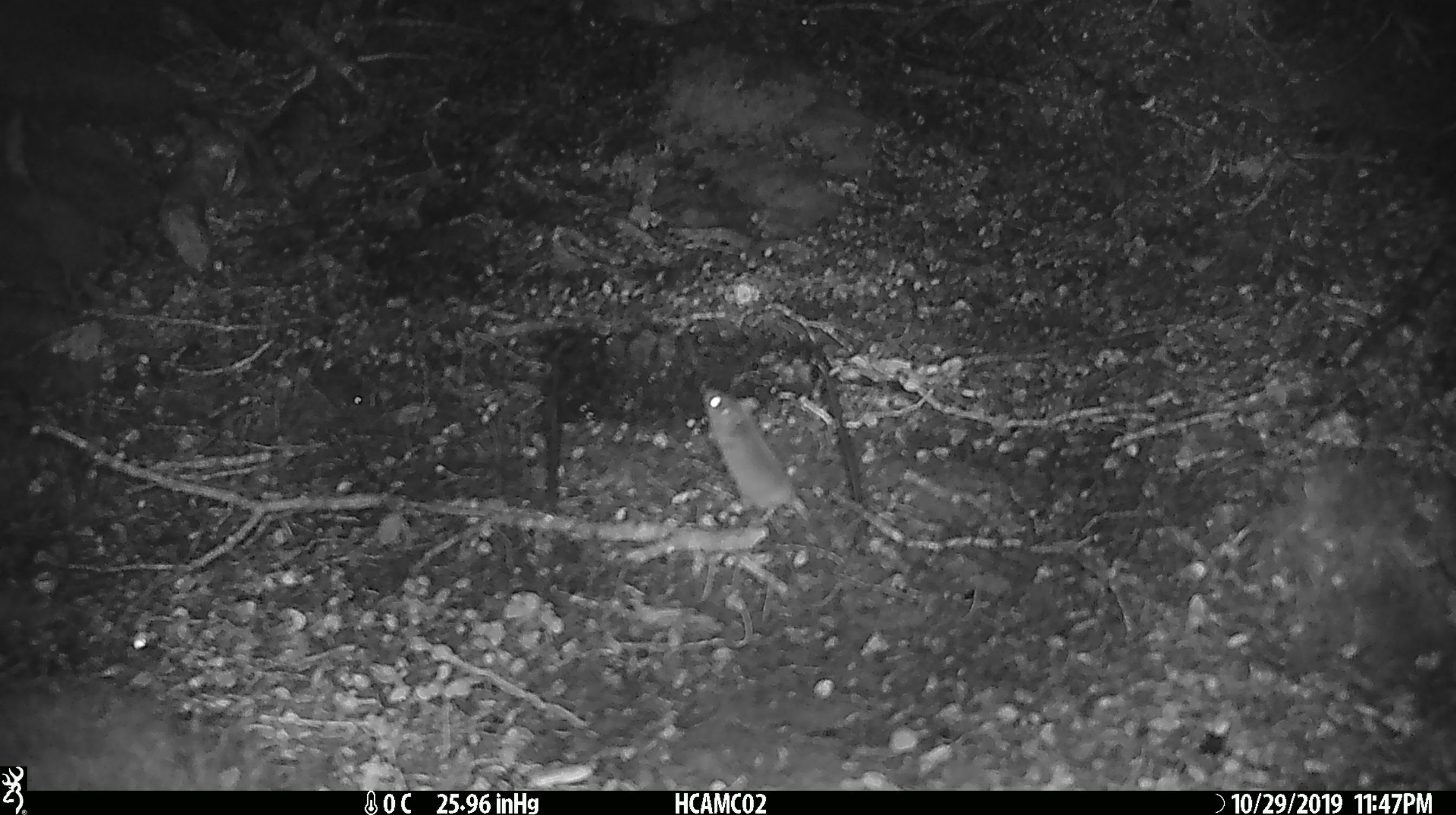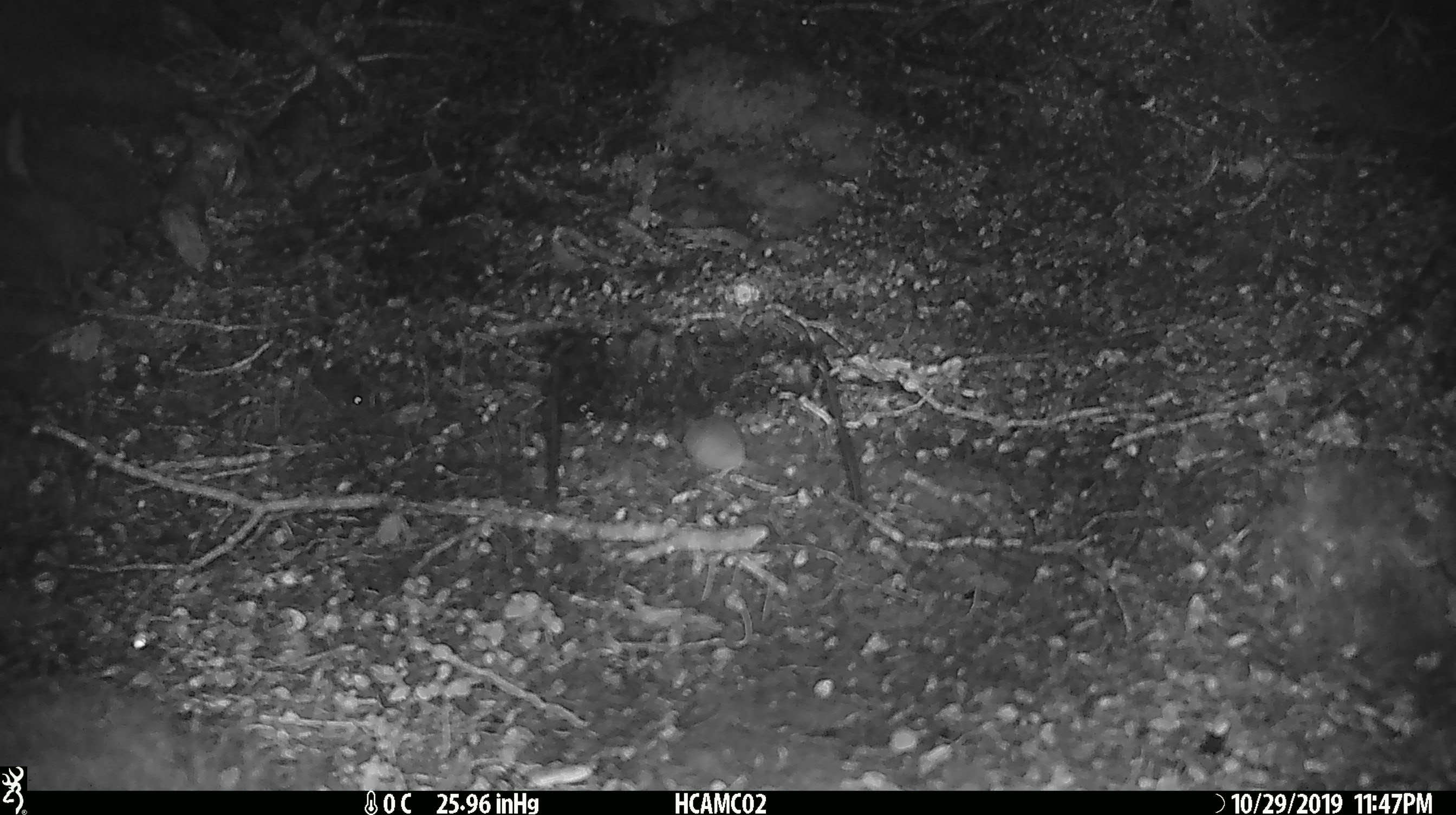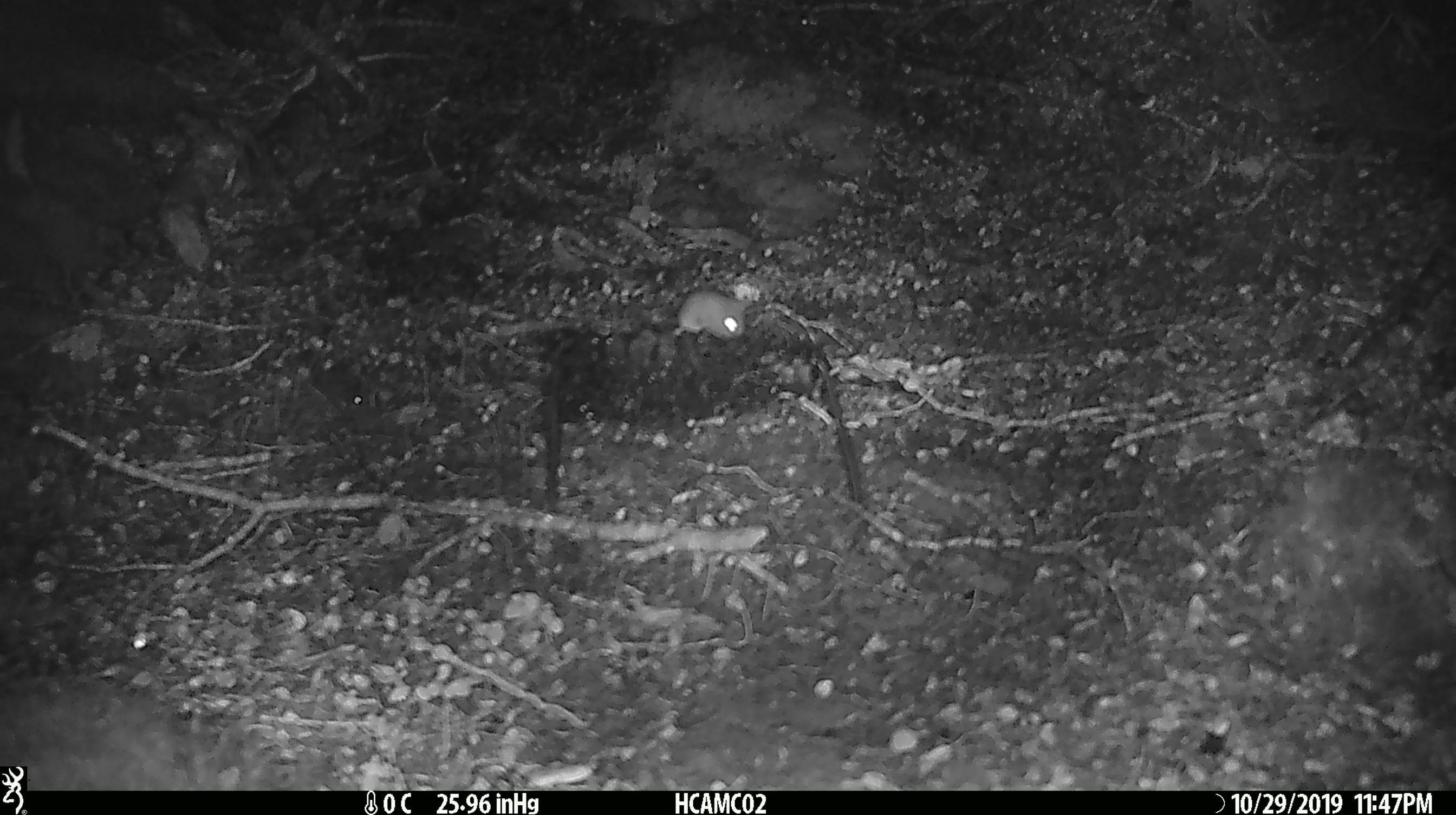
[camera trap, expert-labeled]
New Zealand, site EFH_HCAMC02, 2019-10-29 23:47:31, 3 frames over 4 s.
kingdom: Animalia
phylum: Chordata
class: Mammalia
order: Rodentia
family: Muridae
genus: Mus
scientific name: Mus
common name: mouse